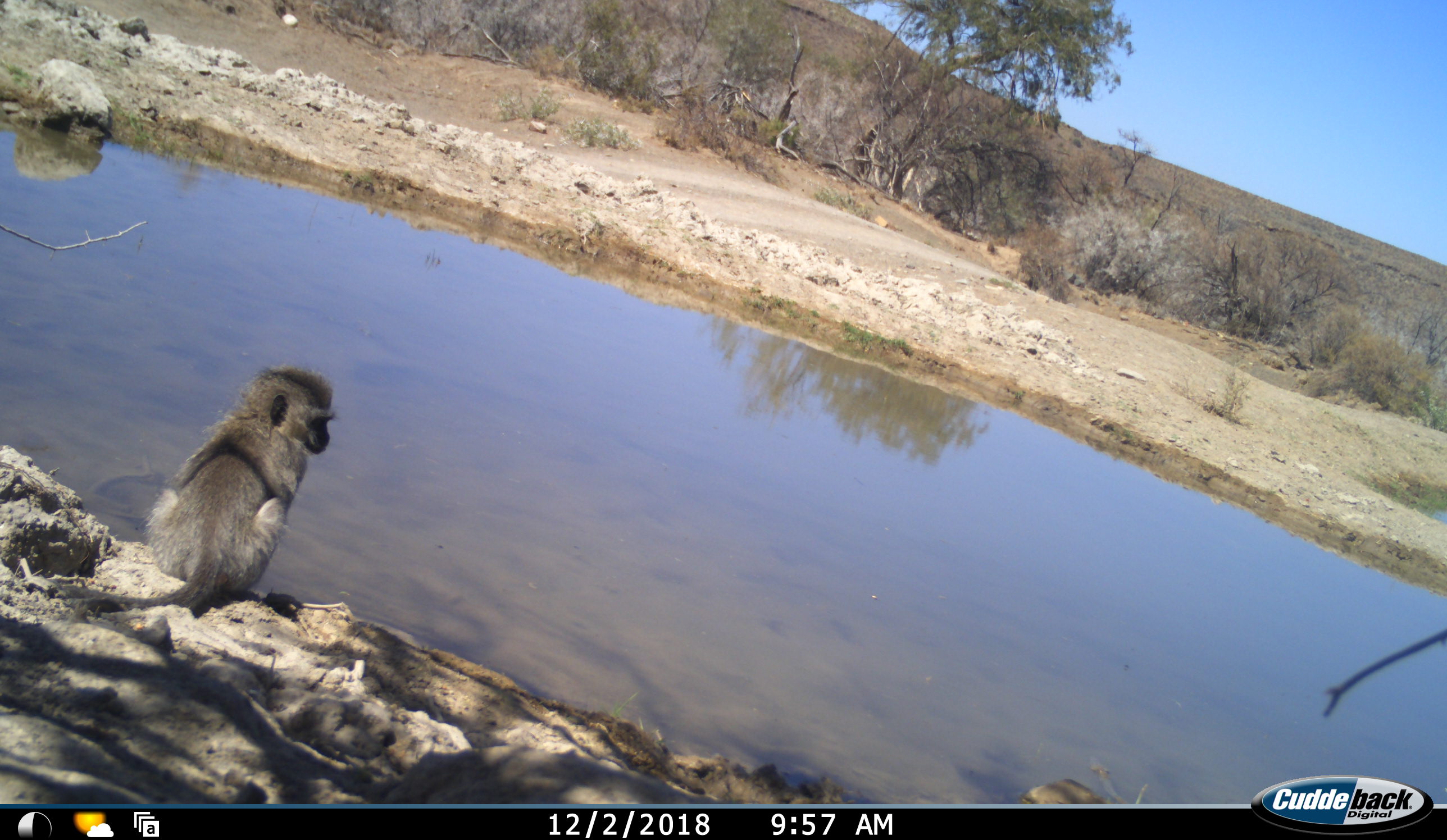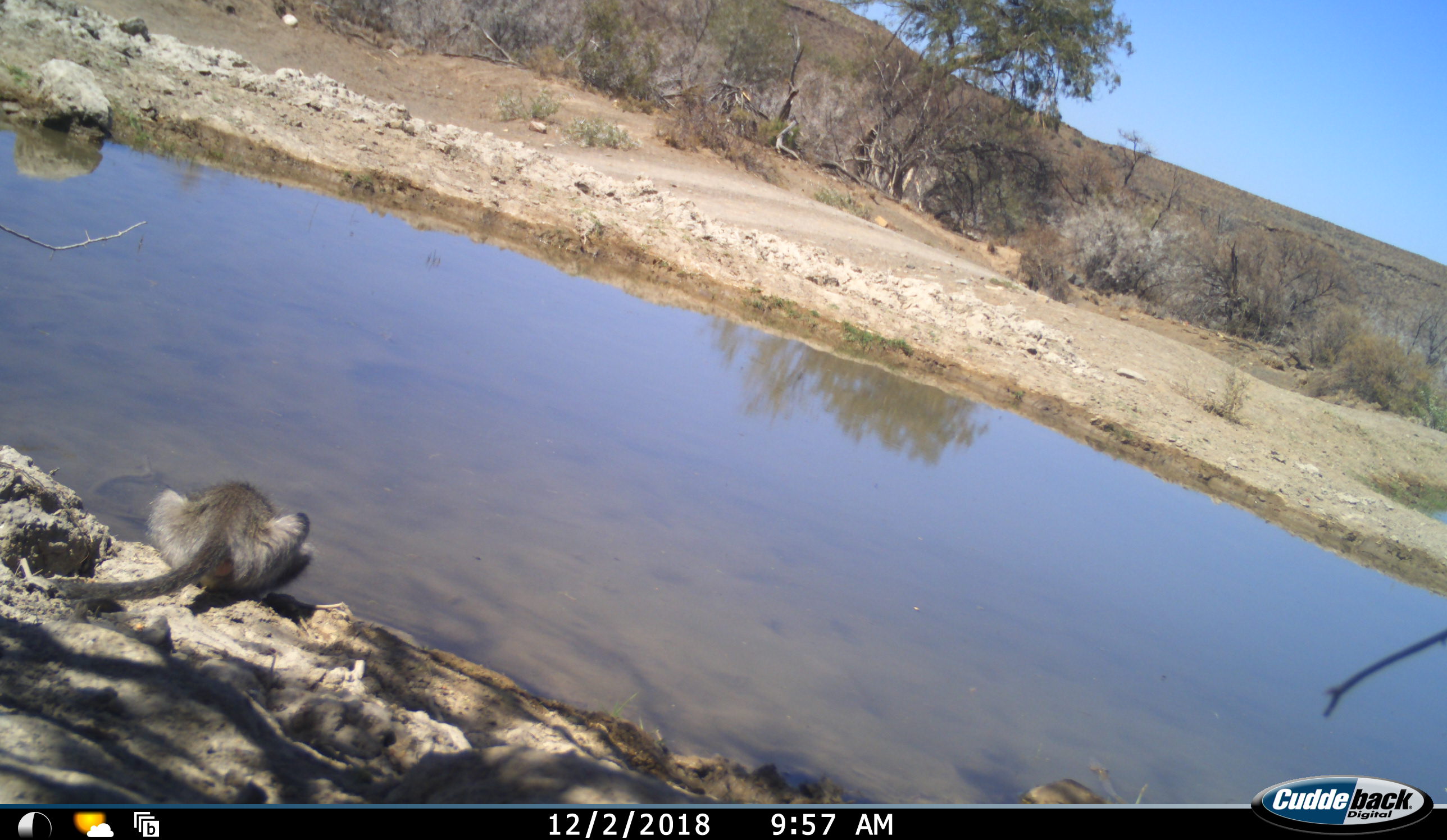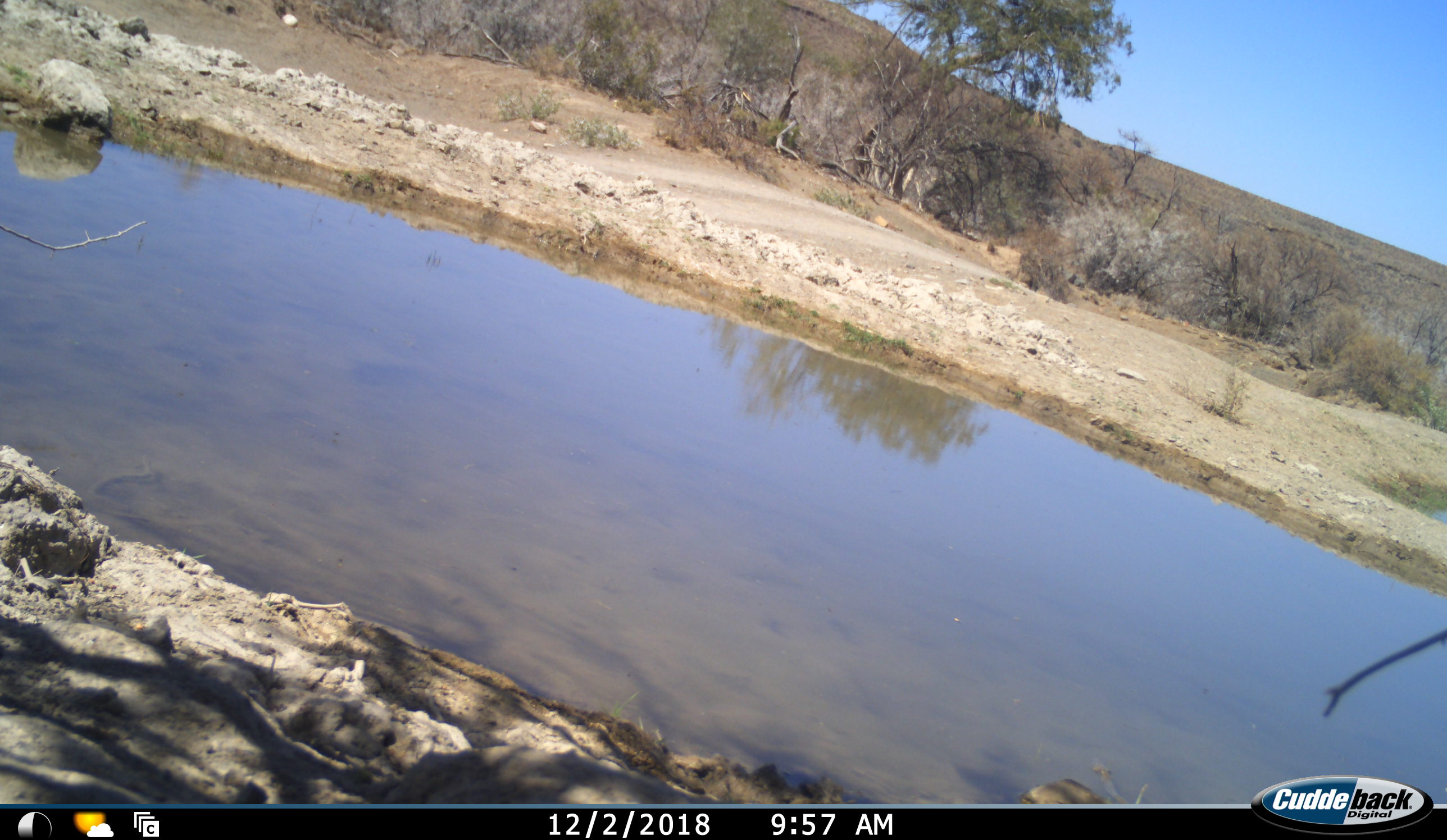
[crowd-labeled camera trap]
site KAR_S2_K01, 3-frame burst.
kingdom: Animalia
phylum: Chordata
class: Mammalia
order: Primates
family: Cercopithecidae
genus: Chlorocebus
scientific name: Chlorocebus pygerythrus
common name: vervet monkey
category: monkeyvervet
Monkeyvervet (vervet monkey) (Chlorocebus pygerythrus), count 1. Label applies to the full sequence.